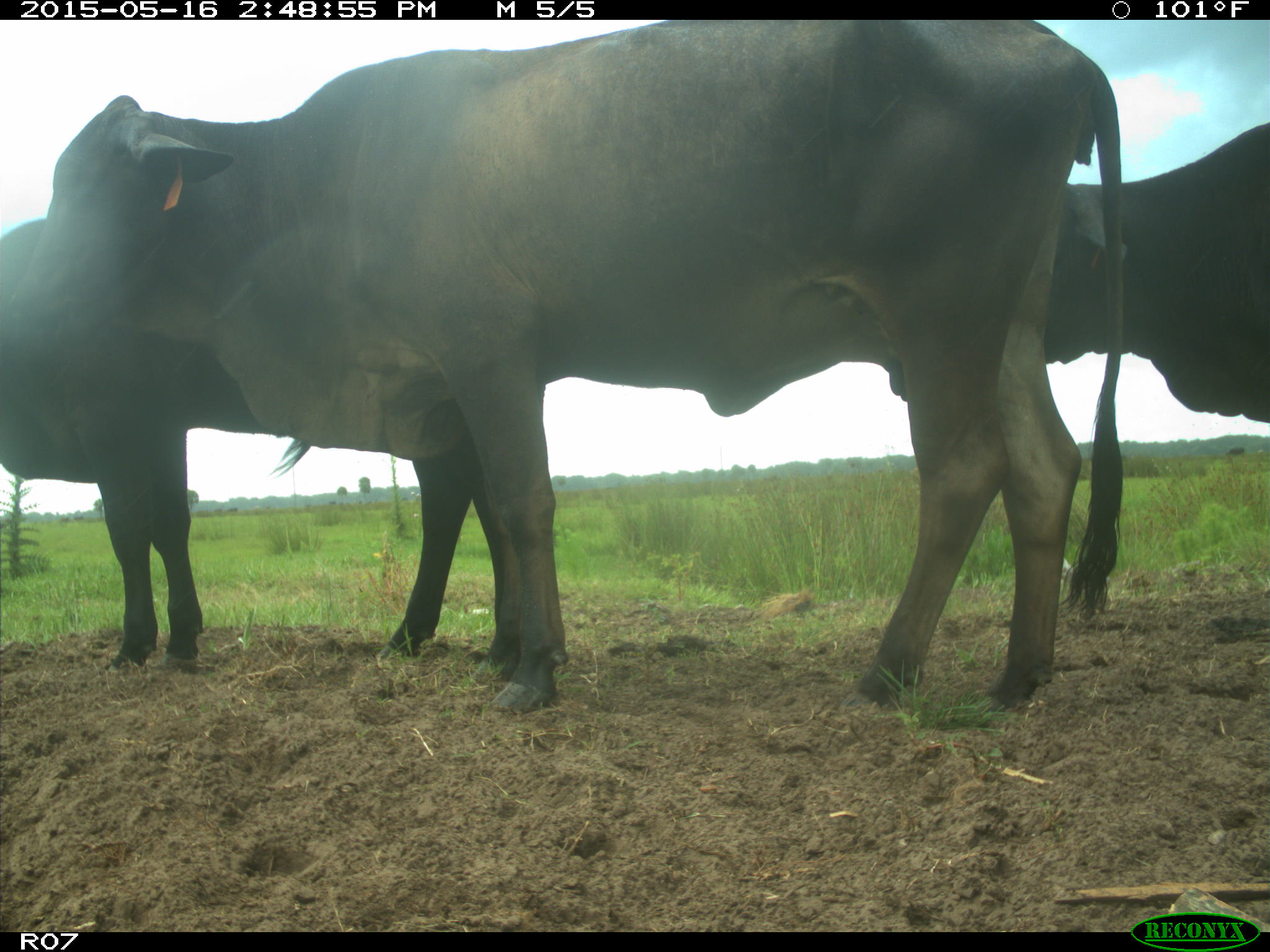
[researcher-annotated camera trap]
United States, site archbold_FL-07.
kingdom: Animalia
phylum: Chordata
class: Mammalia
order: Artiodactyla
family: Bovidae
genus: Bos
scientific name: Bos taurus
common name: domestic cow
Bos taurus (domestic cow).